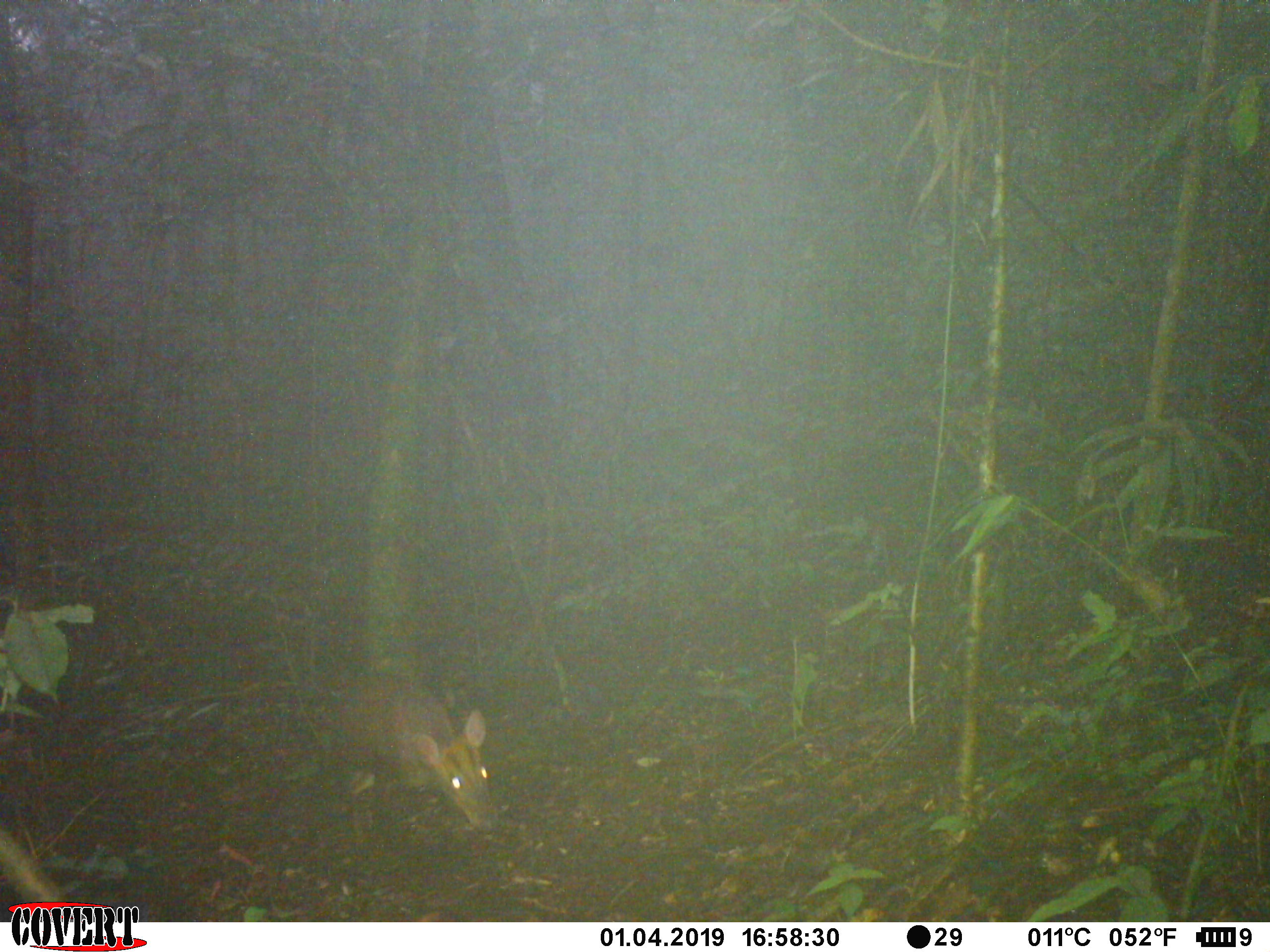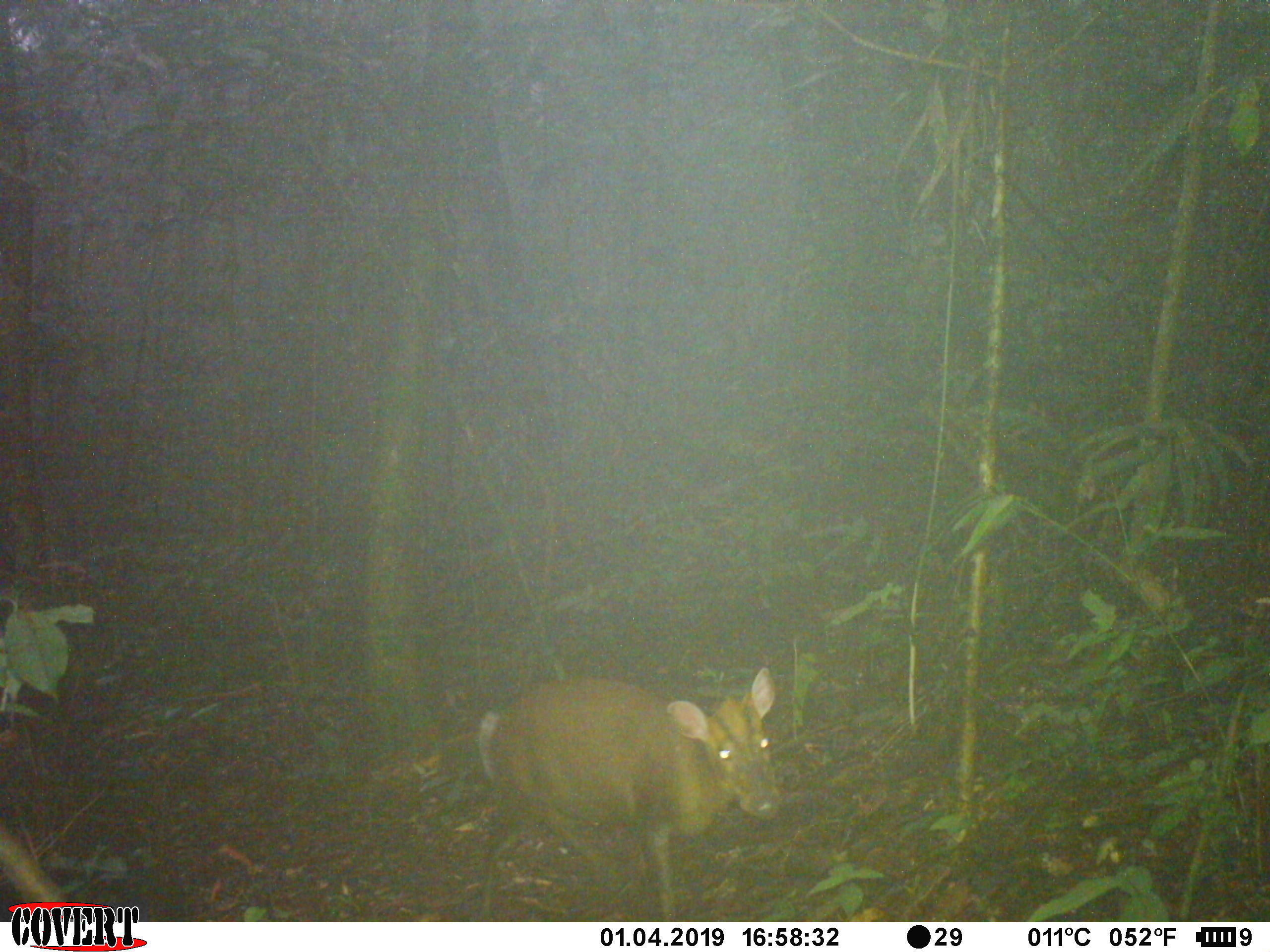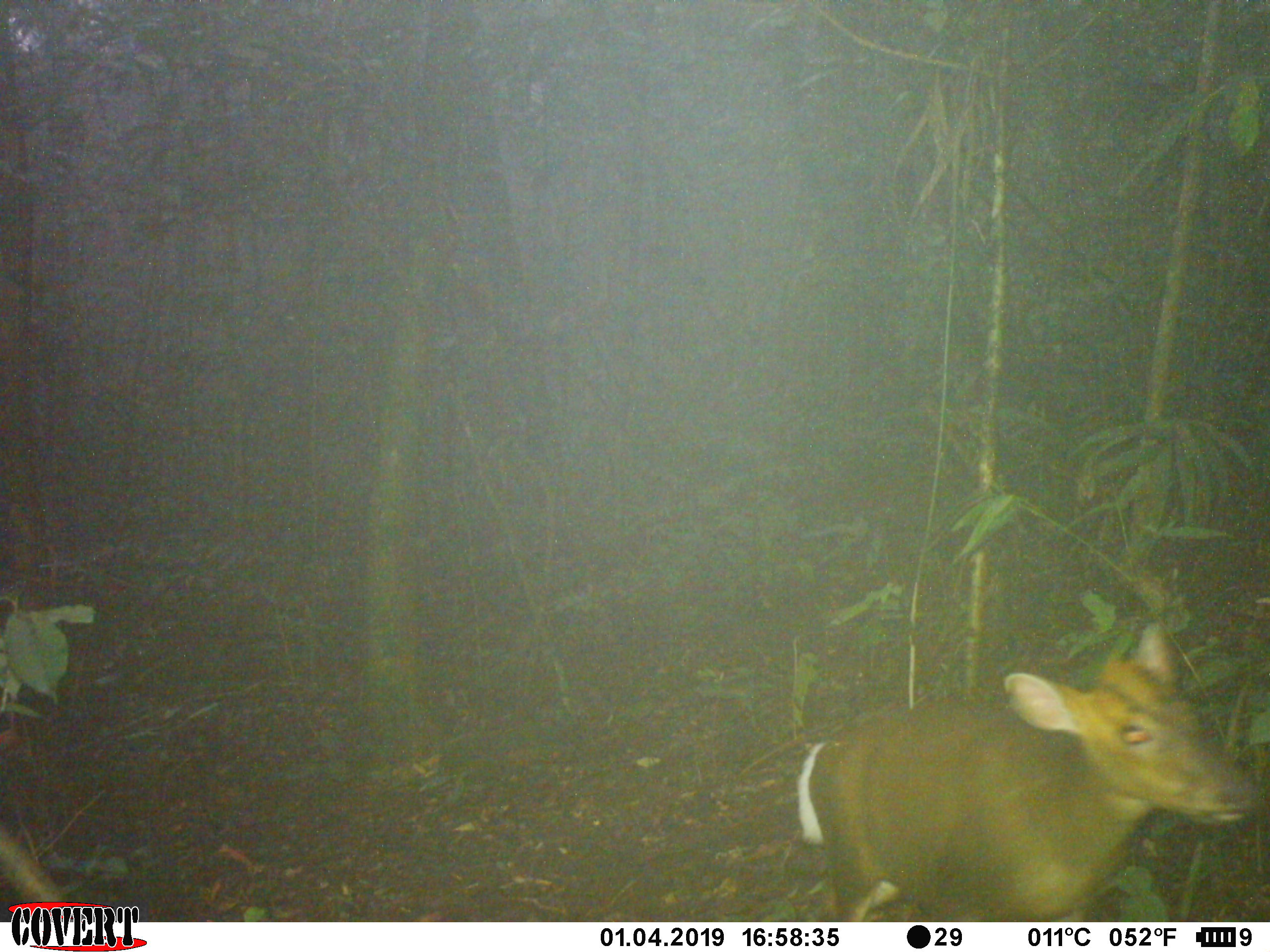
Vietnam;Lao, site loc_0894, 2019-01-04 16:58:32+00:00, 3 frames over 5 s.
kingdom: Animalia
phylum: Chordata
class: Mammalia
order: Artiodactyla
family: Cervidae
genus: Muntiacus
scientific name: Muntiacus rooseveltorum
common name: roosevelt's muntjac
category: roosevelts muntjac group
Roosevelts muntjac group (roosevelt's muntjac) (Muntiacus rooseveltorum). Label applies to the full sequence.